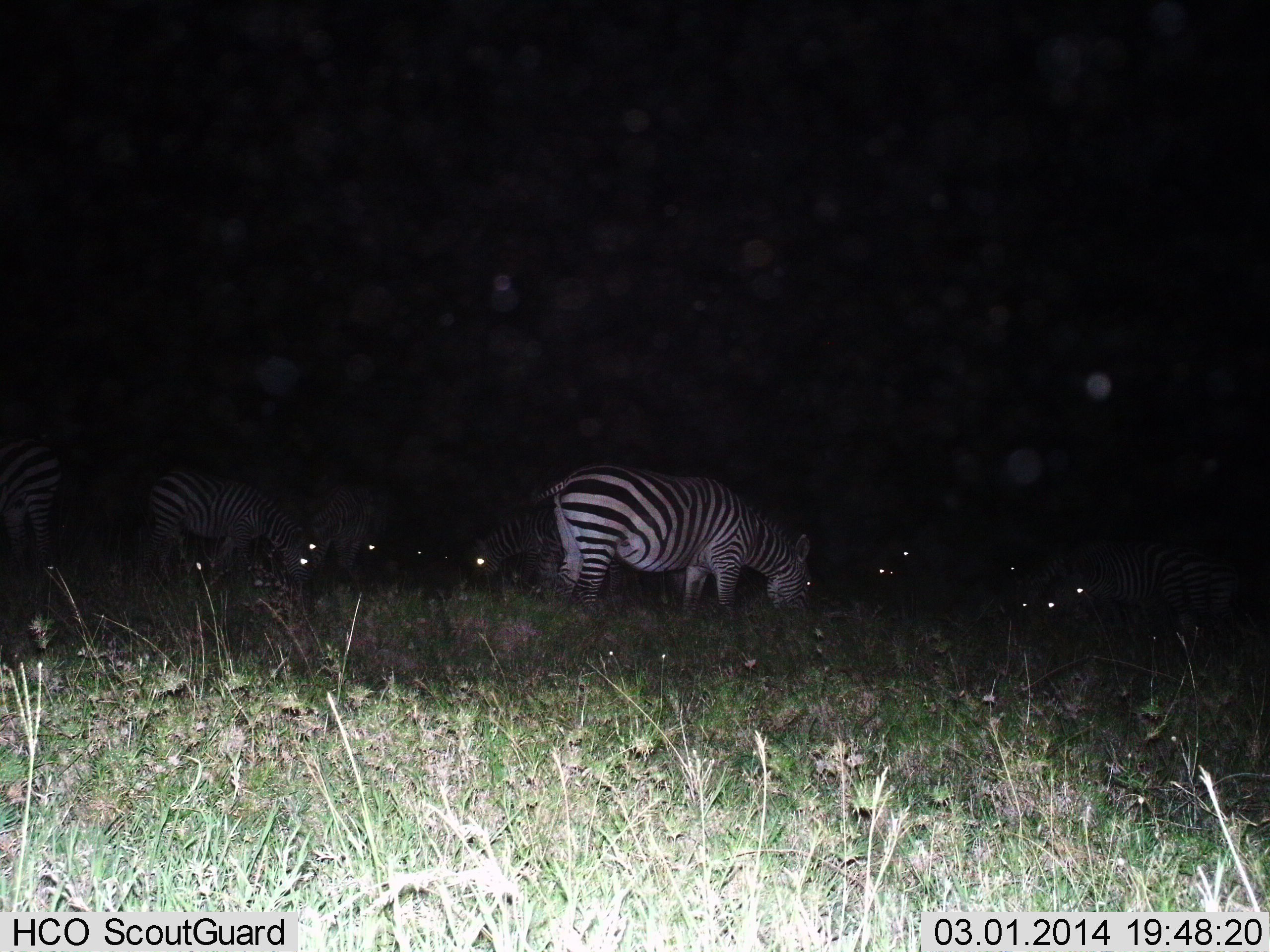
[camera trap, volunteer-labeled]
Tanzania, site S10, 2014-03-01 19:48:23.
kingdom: Animalia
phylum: Chordata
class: Mammalia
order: Perissodactyla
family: Equidae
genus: Equus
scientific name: Equus quagga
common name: plains zebra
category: zebra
Zebra (plains zebra) (Equus quagga), count 11-50. Behavior (volunteer vote fractions): standing 50%, resting 20%, moving 0%, interacting 0%. Young present (vote fraction): 0%. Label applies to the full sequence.